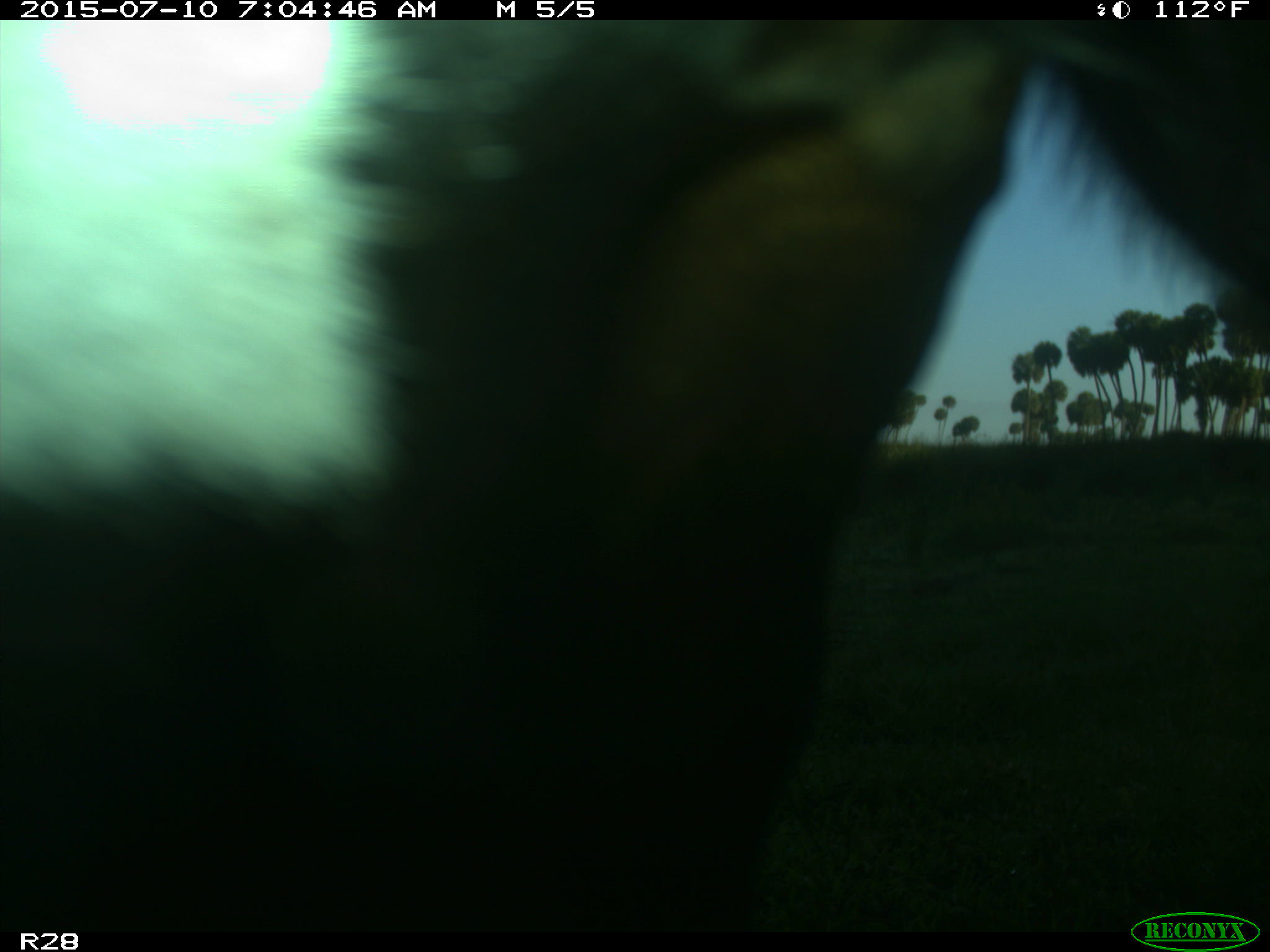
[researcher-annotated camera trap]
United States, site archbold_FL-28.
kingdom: Animalia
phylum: Chordata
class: Mammalia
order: Artiodactyla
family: Bovidae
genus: Bos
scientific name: Bos taurus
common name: domestic cow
Bos taurus (domestic cow).